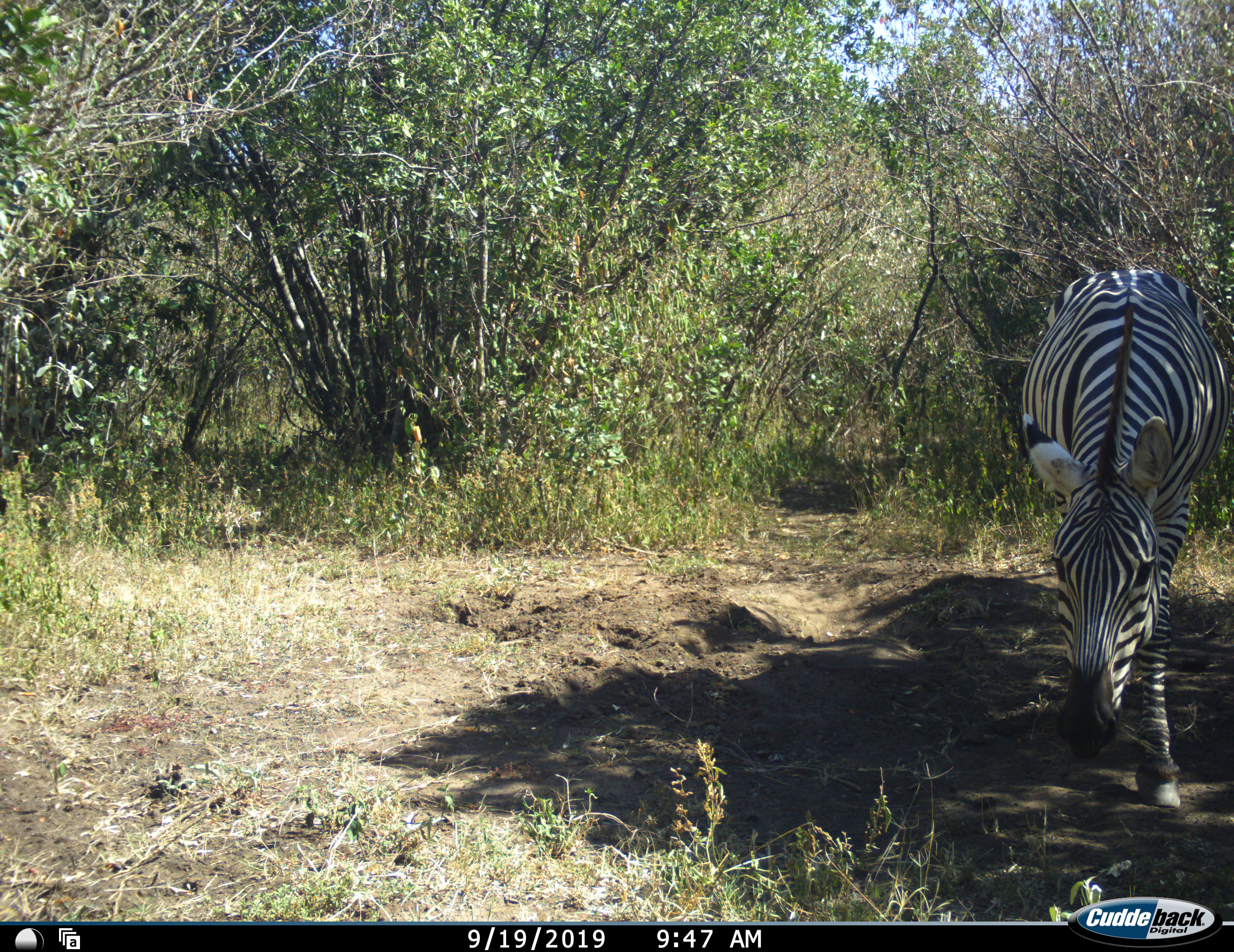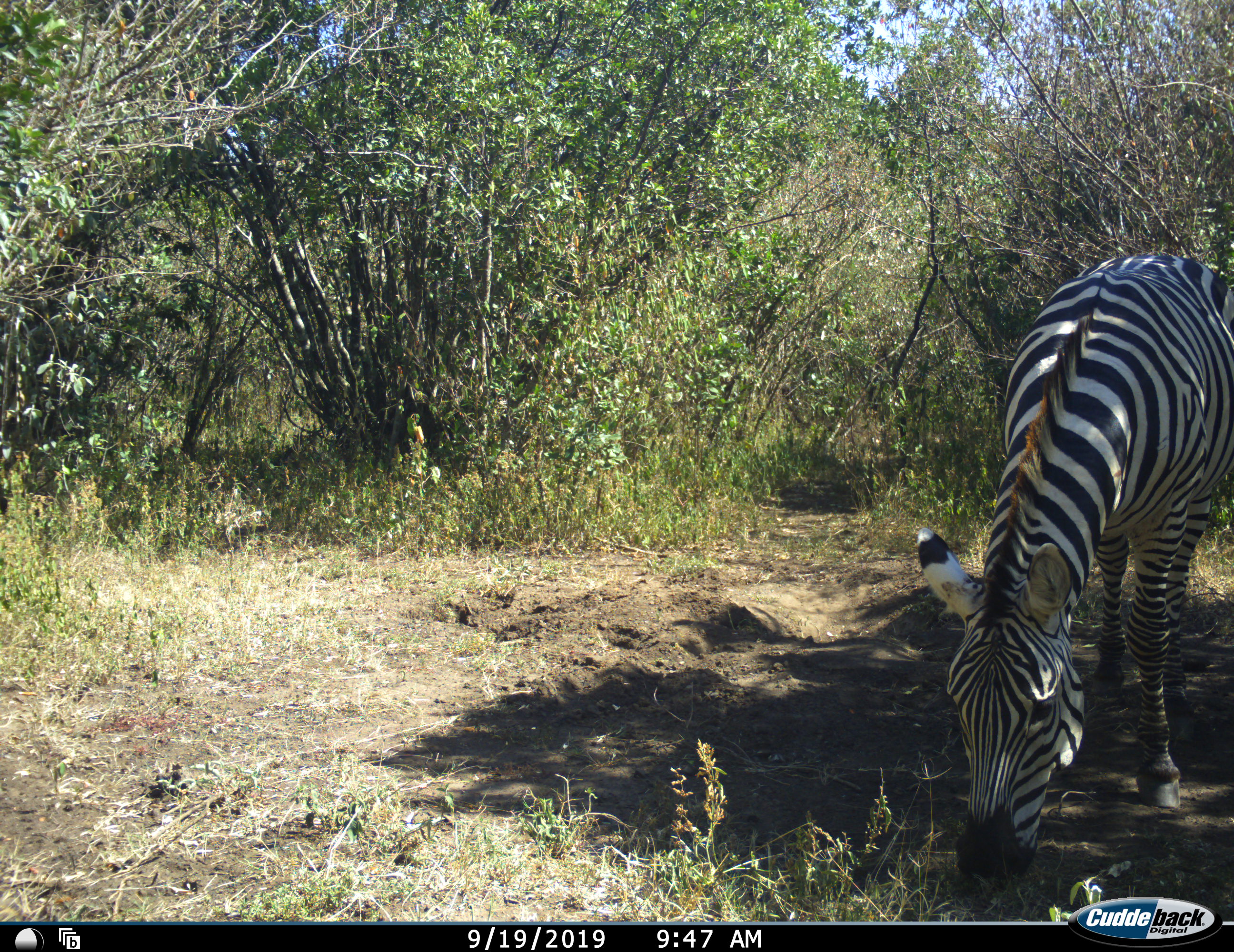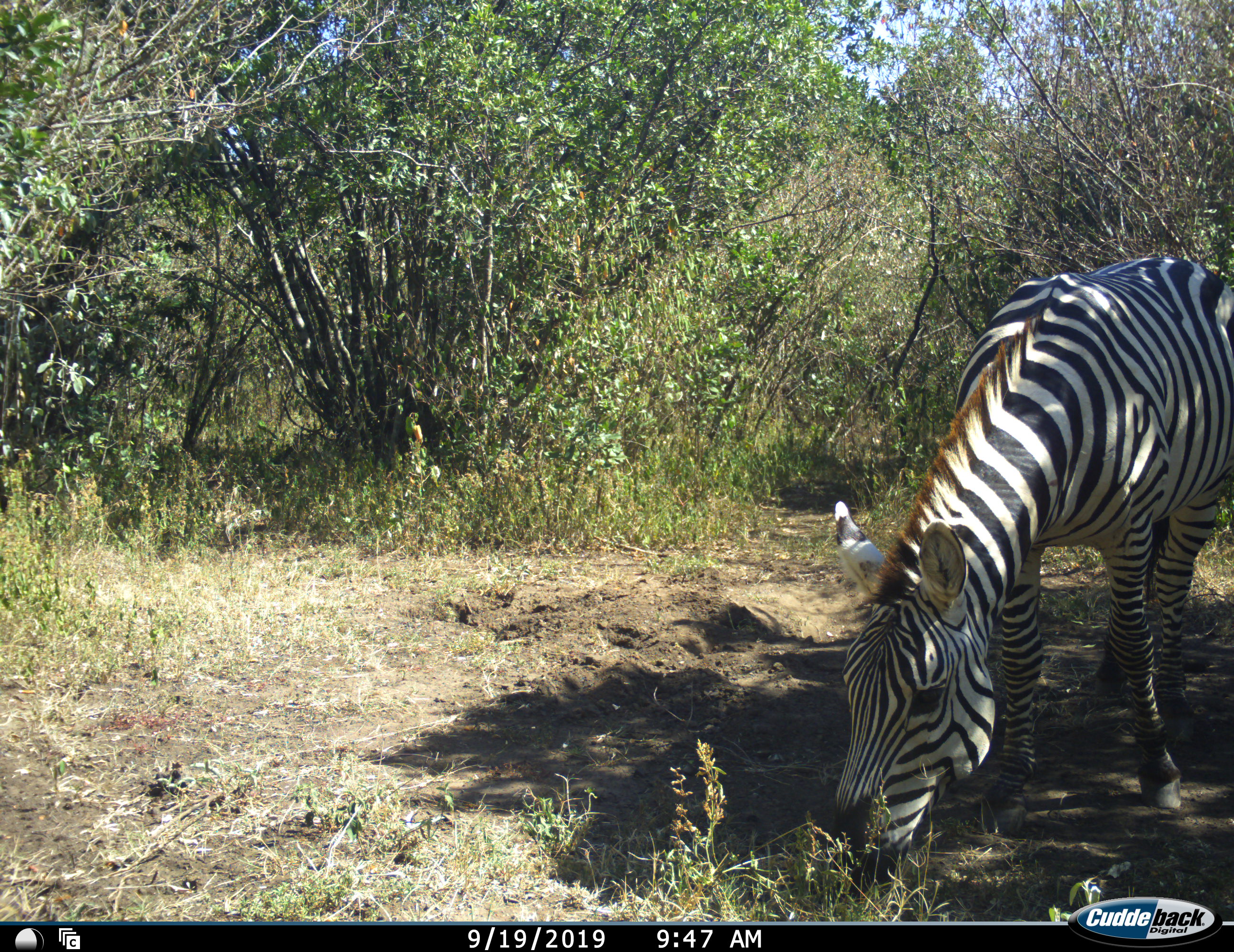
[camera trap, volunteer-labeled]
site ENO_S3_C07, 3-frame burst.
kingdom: Animalia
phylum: Chordata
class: Mammalia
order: Perissodactyla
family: Equidae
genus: Equus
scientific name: Equus quagga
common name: plains zebra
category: zebraplains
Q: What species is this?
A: Zebraplains (plains zebra) (Equus quagga).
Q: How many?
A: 1.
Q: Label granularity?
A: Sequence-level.